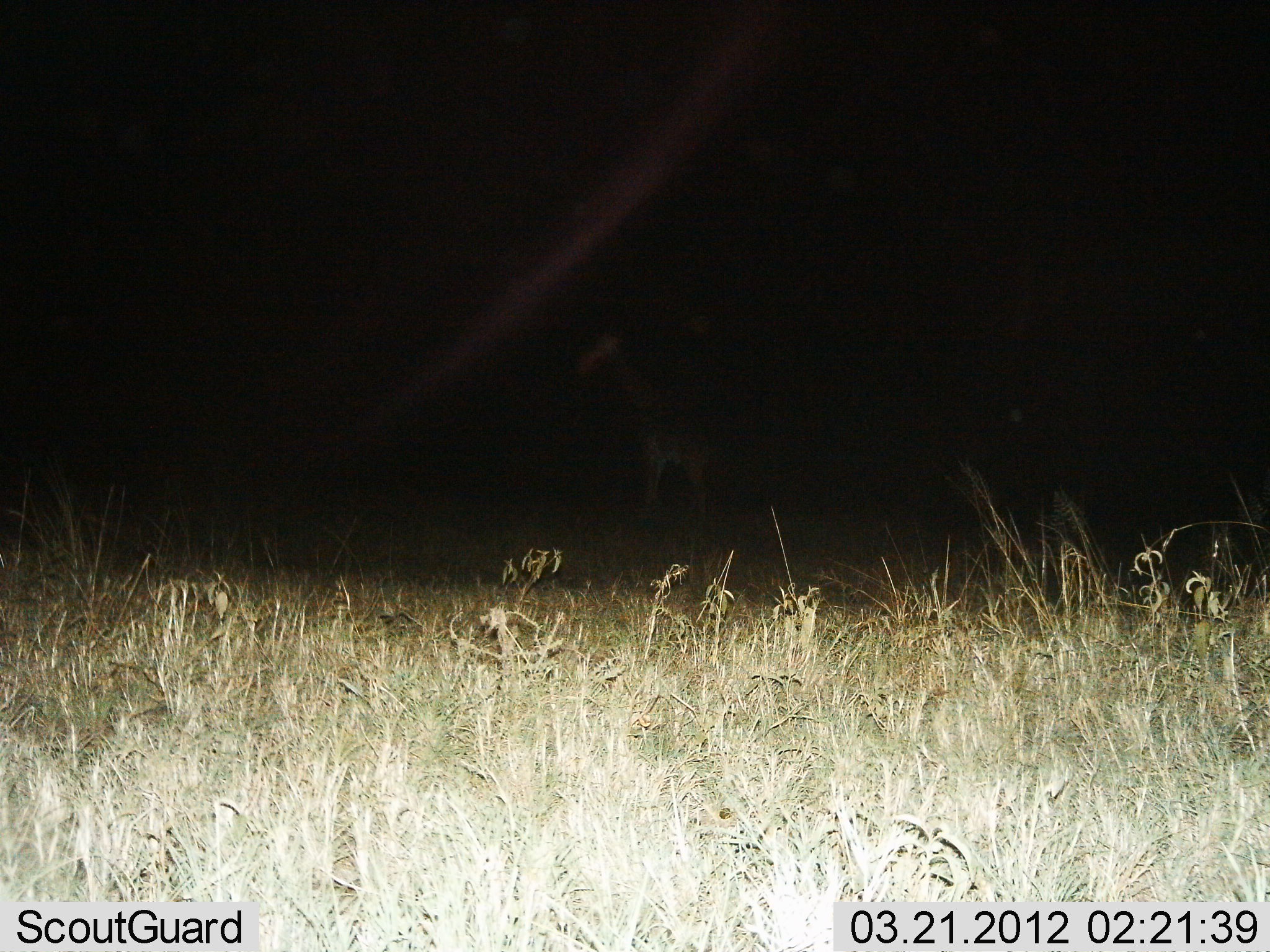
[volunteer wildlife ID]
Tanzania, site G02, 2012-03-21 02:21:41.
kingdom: Animalia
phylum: Chordata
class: Mammalia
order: Artiodactyla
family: Giraffidae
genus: Giraffa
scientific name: Giraffa camelopardalis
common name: giraffe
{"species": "giraffe (Giraffa camelopardalis)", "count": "1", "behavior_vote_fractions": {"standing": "94%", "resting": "0%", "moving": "0%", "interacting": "0%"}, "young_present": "6%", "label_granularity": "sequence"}